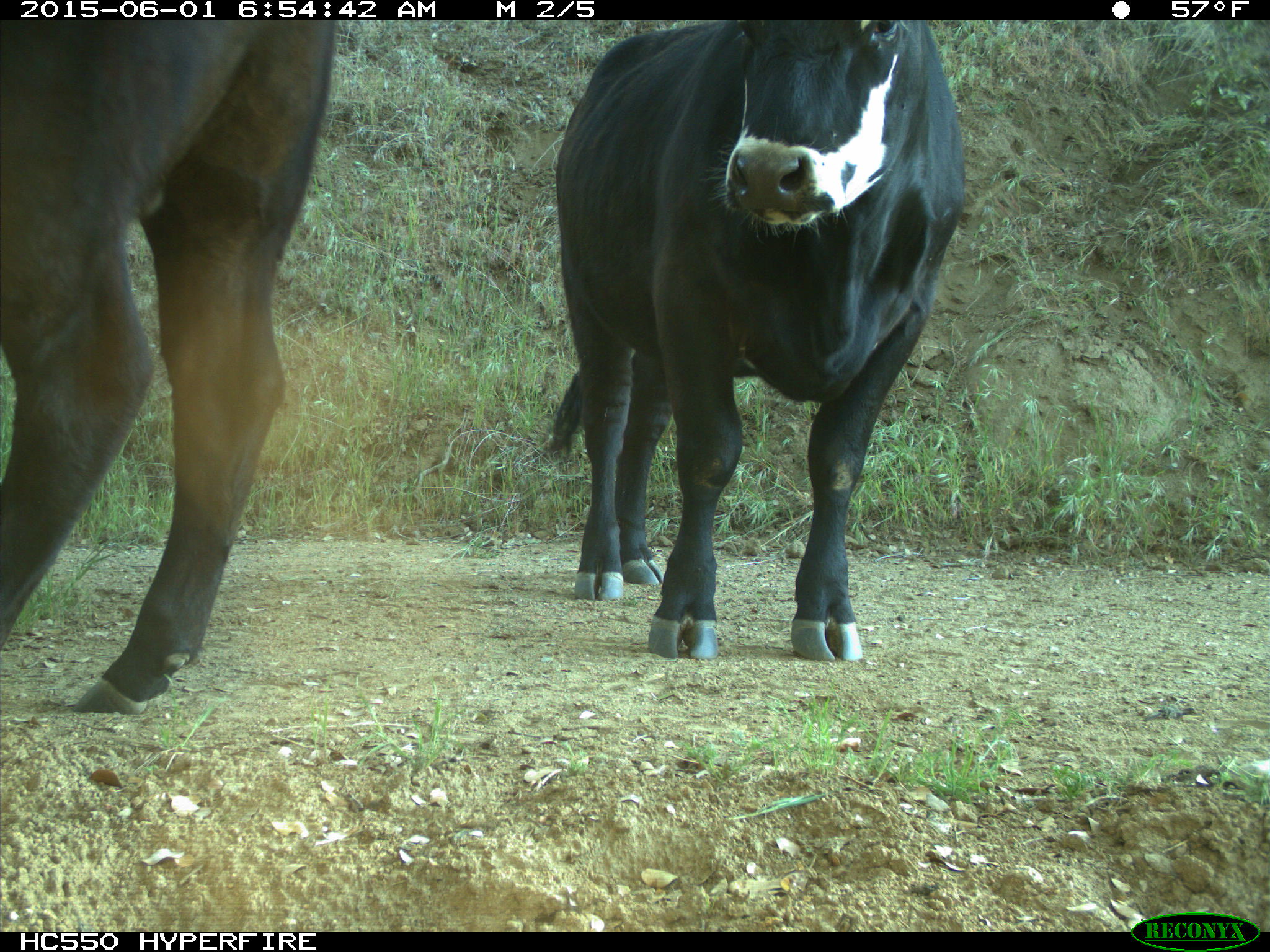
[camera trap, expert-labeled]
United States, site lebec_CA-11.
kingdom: Animalia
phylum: Chordata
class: Mammalia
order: Artiodactyla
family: Bovidae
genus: Bos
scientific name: Bos taurus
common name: domestic cow